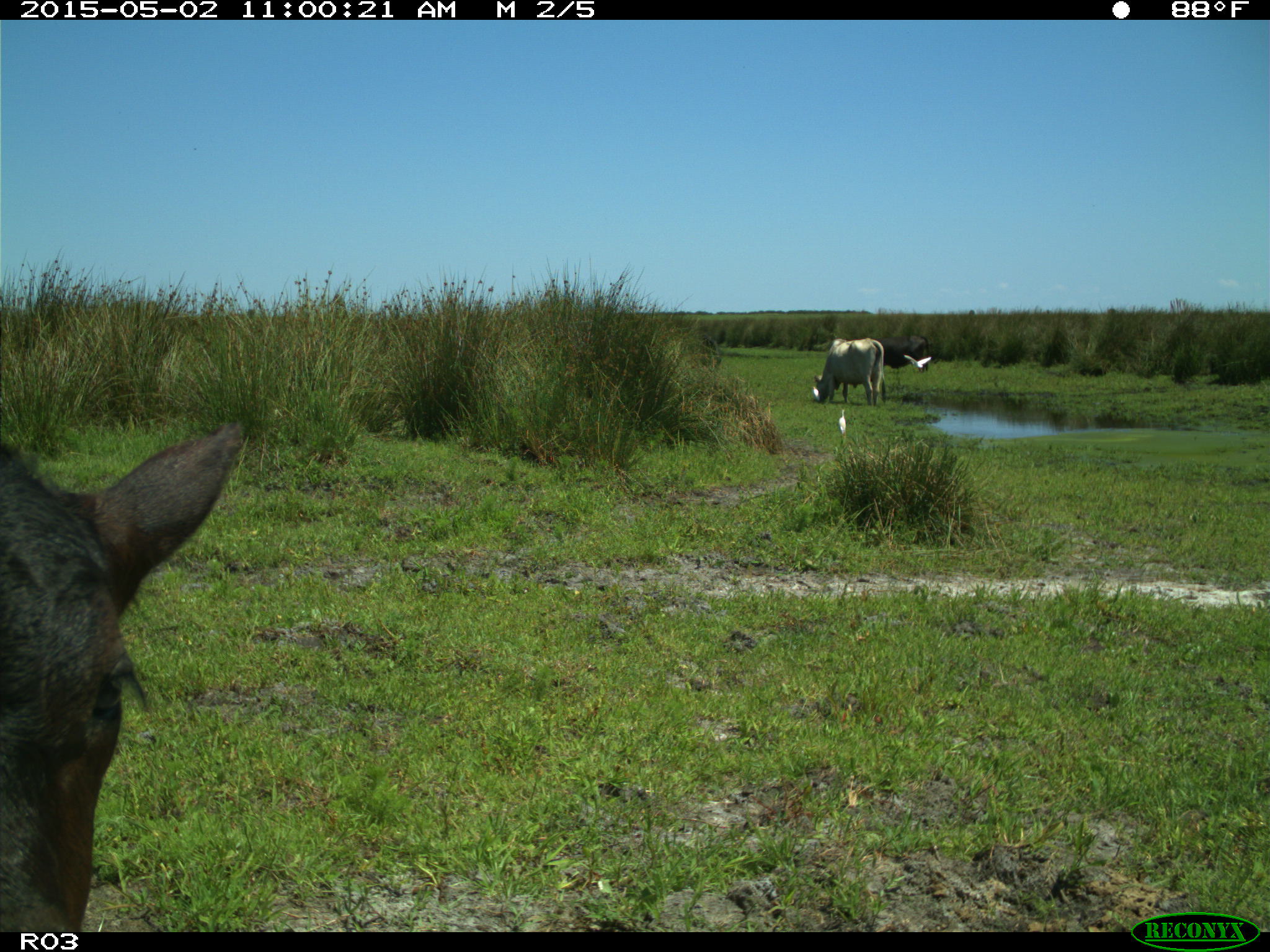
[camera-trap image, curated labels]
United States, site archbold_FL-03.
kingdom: Animalia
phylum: Chordata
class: Mammalia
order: Artiodactyla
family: Bovidae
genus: Bos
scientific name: Bos taurus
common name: domestic cow